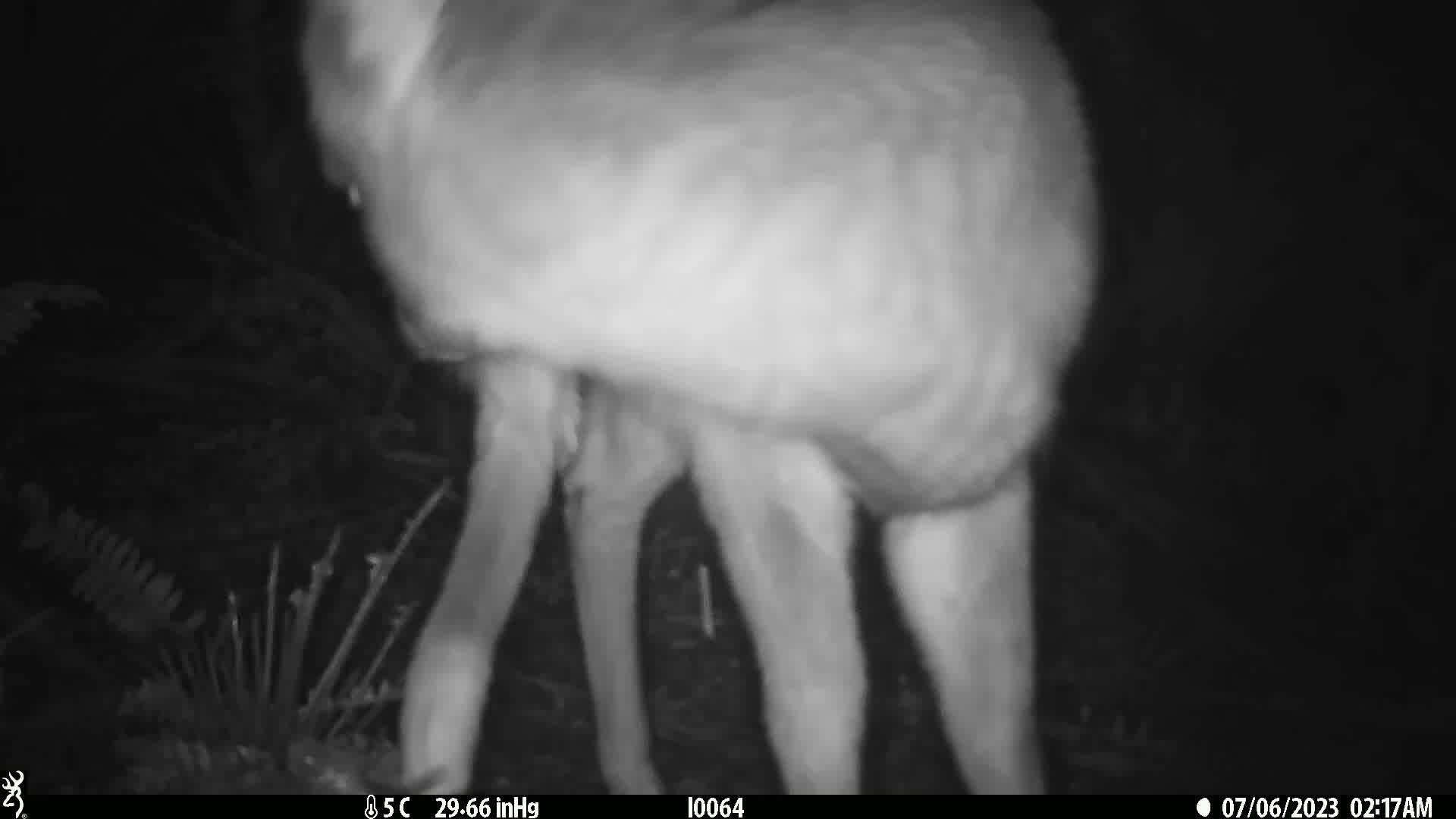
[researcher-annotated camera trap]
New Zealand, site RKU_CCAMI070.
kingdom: Animalia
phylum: Chordata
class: Mammalia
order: Artiodactyla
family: Cervidae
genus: Odocoileus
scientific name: Odocoileus virginianus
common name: white-tailed deer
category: white tailed deer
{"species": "white tailed deer (white-tailed deer) (Odocoileus virginianus)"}